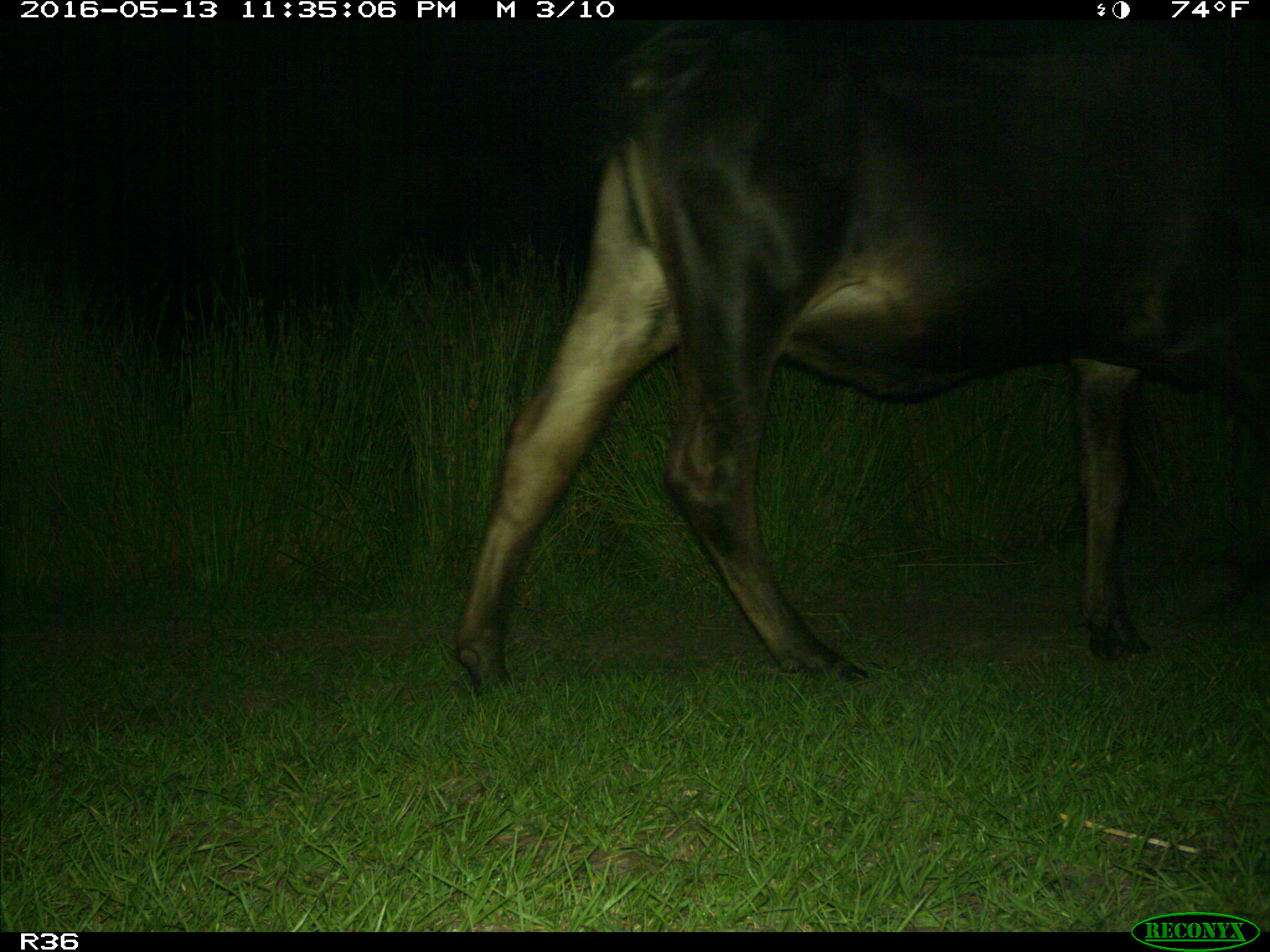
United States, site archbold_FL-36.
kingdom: Animalia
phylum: Chordata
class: Mammalia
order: Artiodactyla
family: Bovidae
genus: Bos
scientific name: Bos taurus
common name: domestic cow